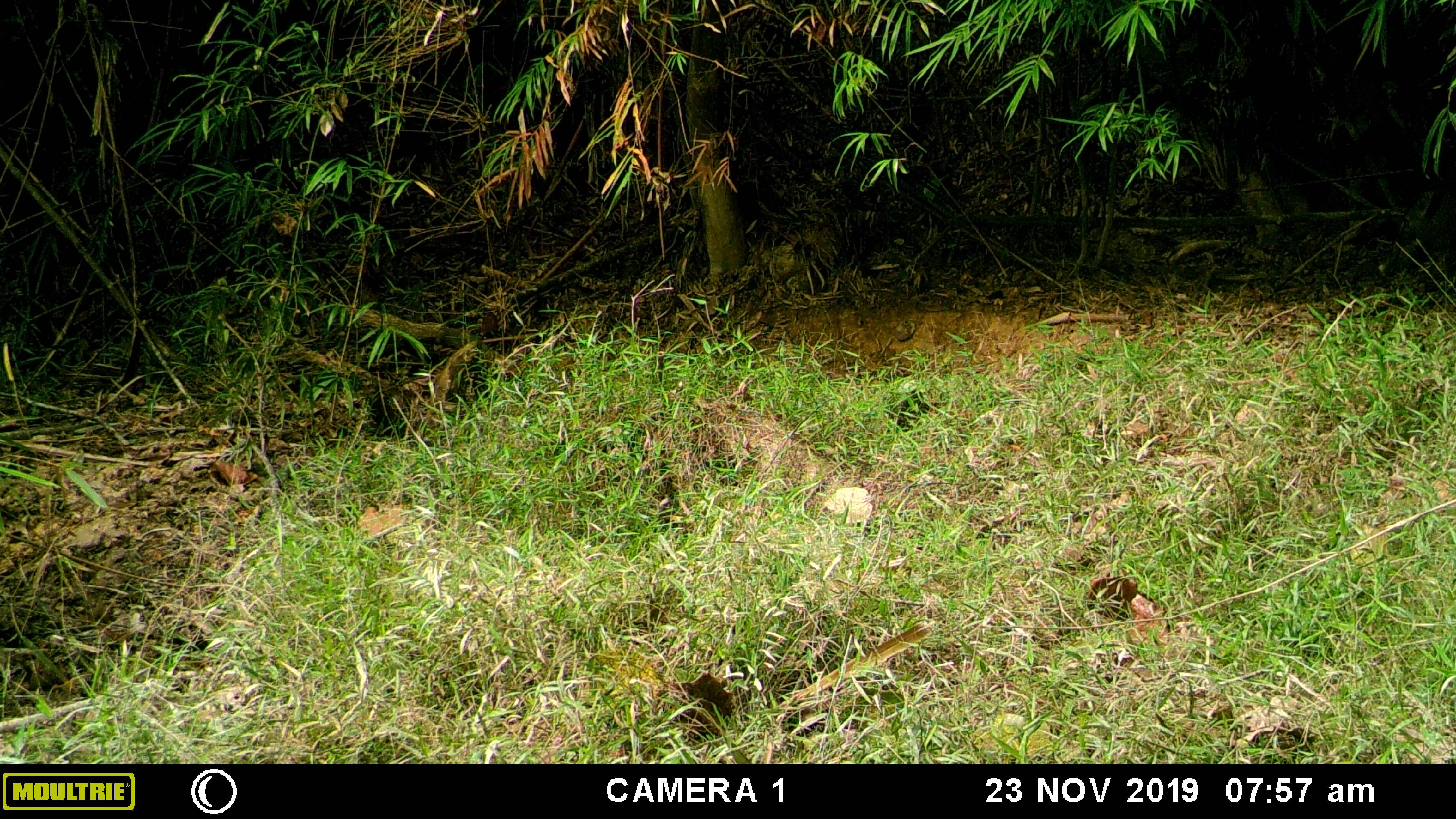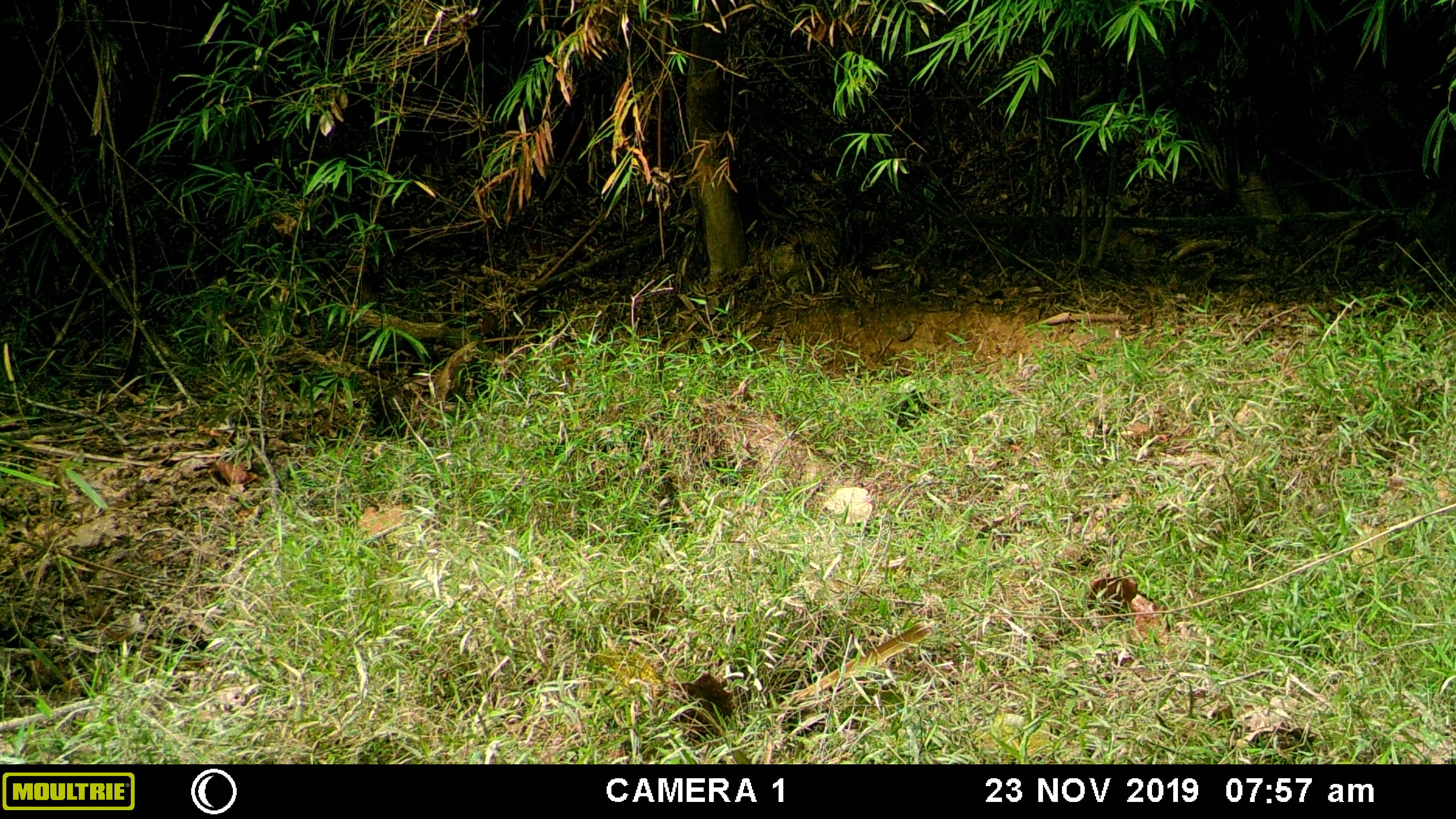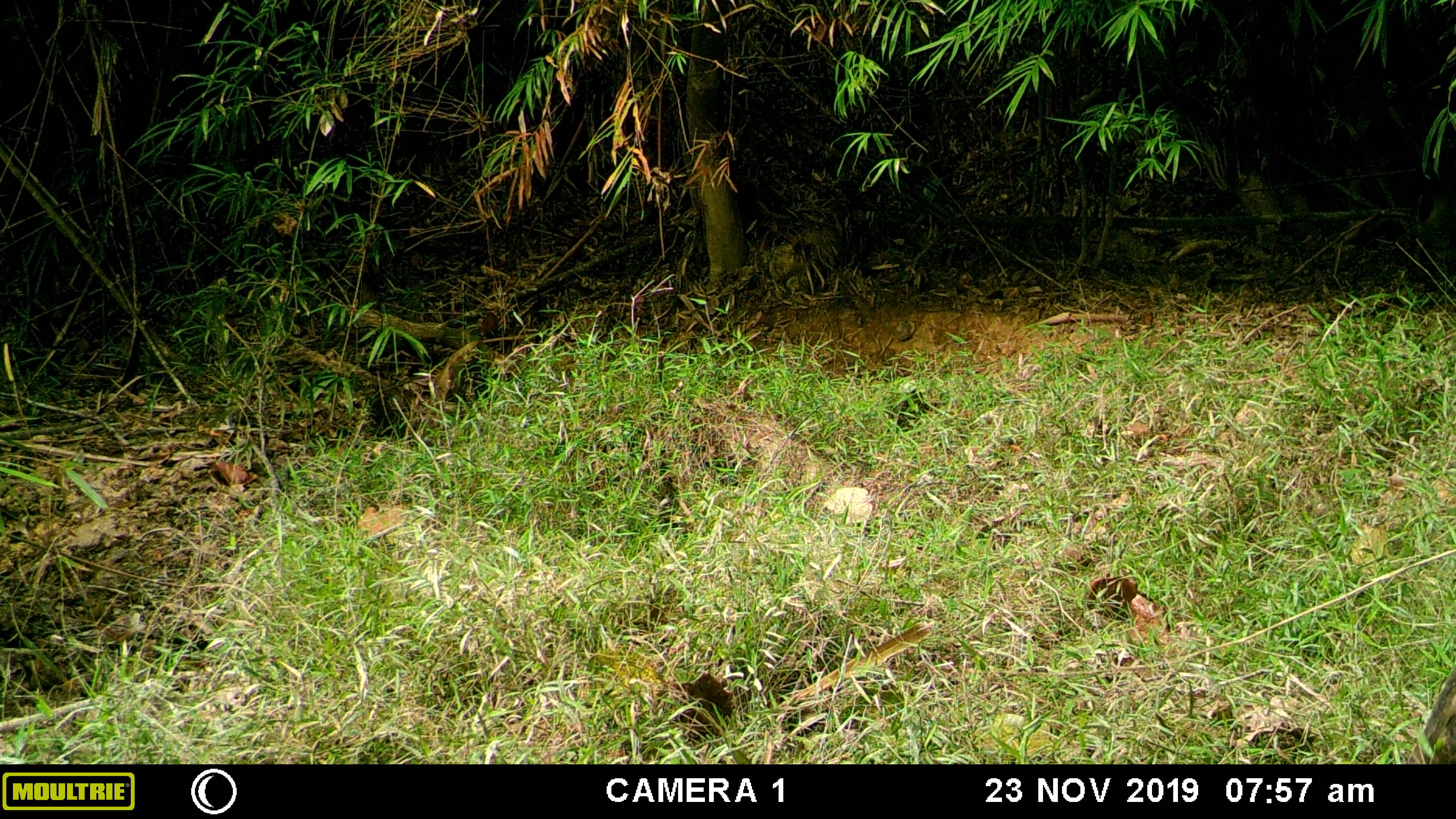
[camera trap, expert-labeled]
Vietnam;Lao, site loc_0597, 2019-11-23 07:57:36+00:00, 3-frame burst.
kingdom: Animalia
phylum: Chordata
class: Mammalia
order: Artiodactyla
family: Suidae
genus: Sus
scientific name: Sus scrofa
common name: eurasian wild pig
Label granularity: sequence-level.